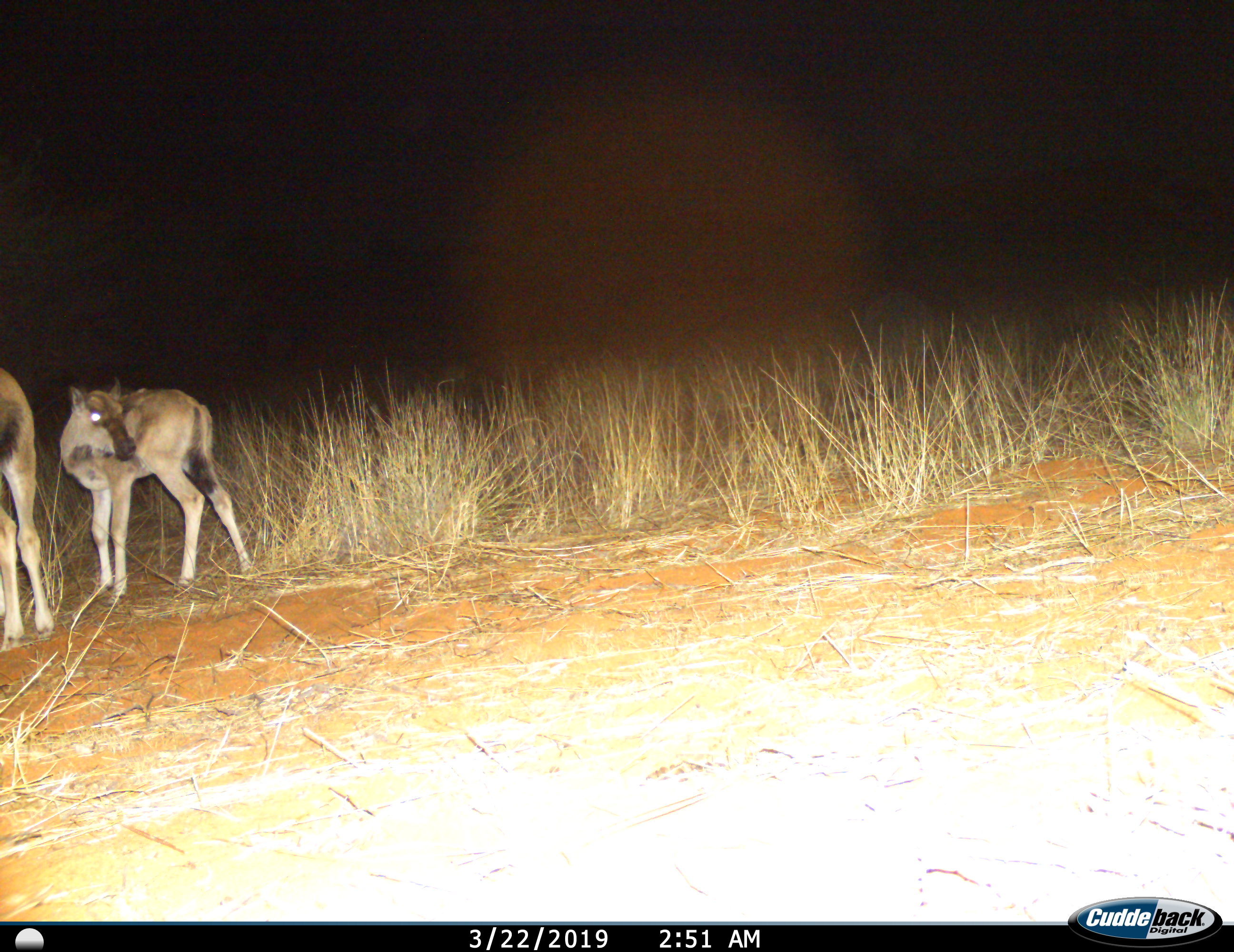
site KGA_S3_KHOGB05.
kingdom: Animalia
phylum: Chordata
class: Mammalia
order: Artiodactyla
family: Bovidae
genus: Connochaetes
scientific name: Connochaetes taurinus taurinus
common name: blue wildebeest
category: wildebeestblue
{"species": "wildebeestblue (blue wildebeest) (Connochaetes taurinus taurinus)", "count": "2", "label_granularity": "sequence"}